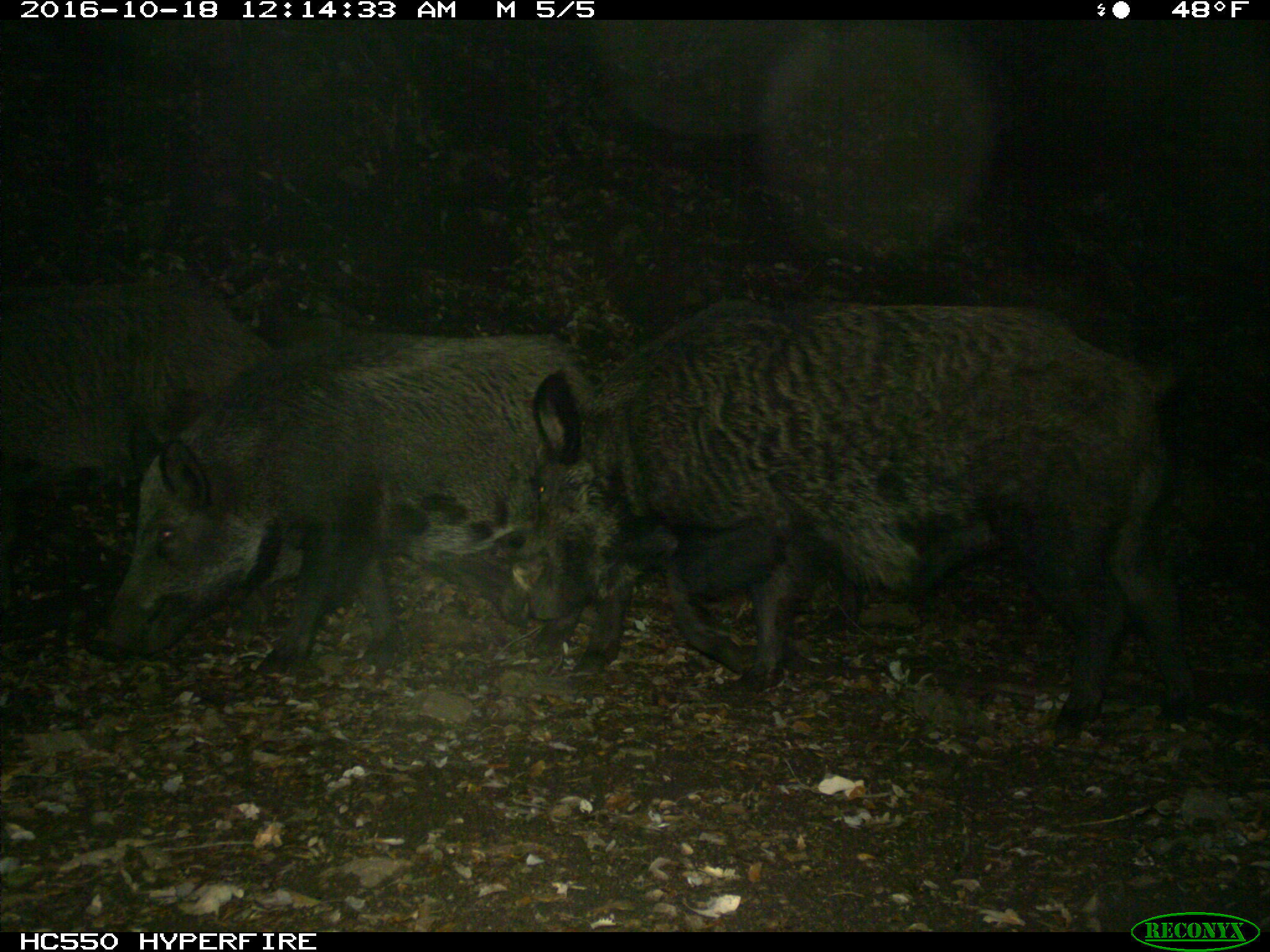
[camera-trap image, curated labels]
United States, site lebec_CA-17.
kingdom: Animalia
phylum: Chordata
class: Mammalia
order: Artiodactyla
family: Suidae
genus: Sus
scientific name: Sus scrofa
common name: wild boar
Sus scrofa (wild boar).